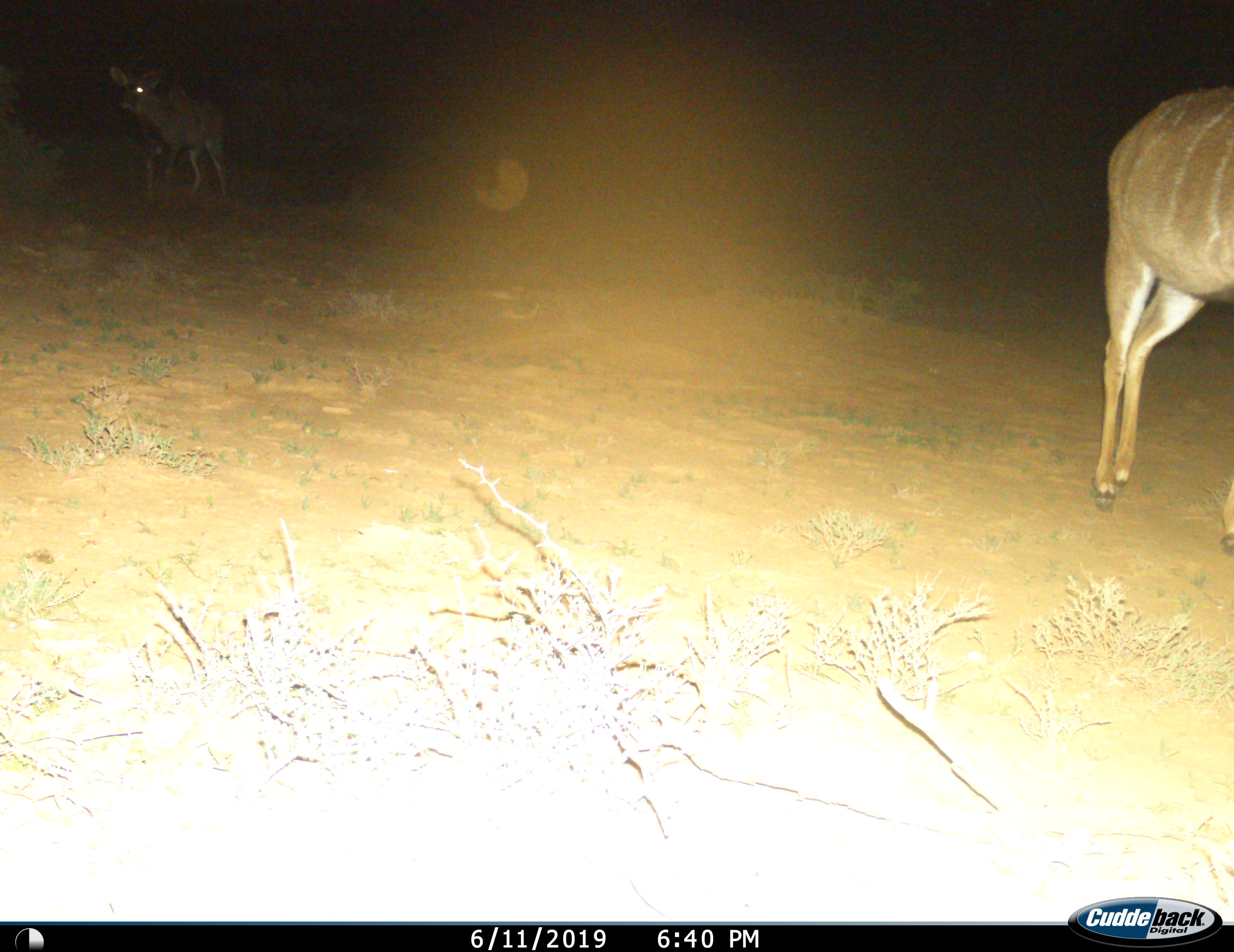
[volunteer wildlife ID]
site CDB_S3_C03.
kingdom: Animalia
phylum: Chordata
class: Mammalia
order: Artiodactyla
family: Bovidae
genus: Tragelaphus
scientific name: Tragelaphus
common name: kudu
Kudu (Tragelaphus), count 2. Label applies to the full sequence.